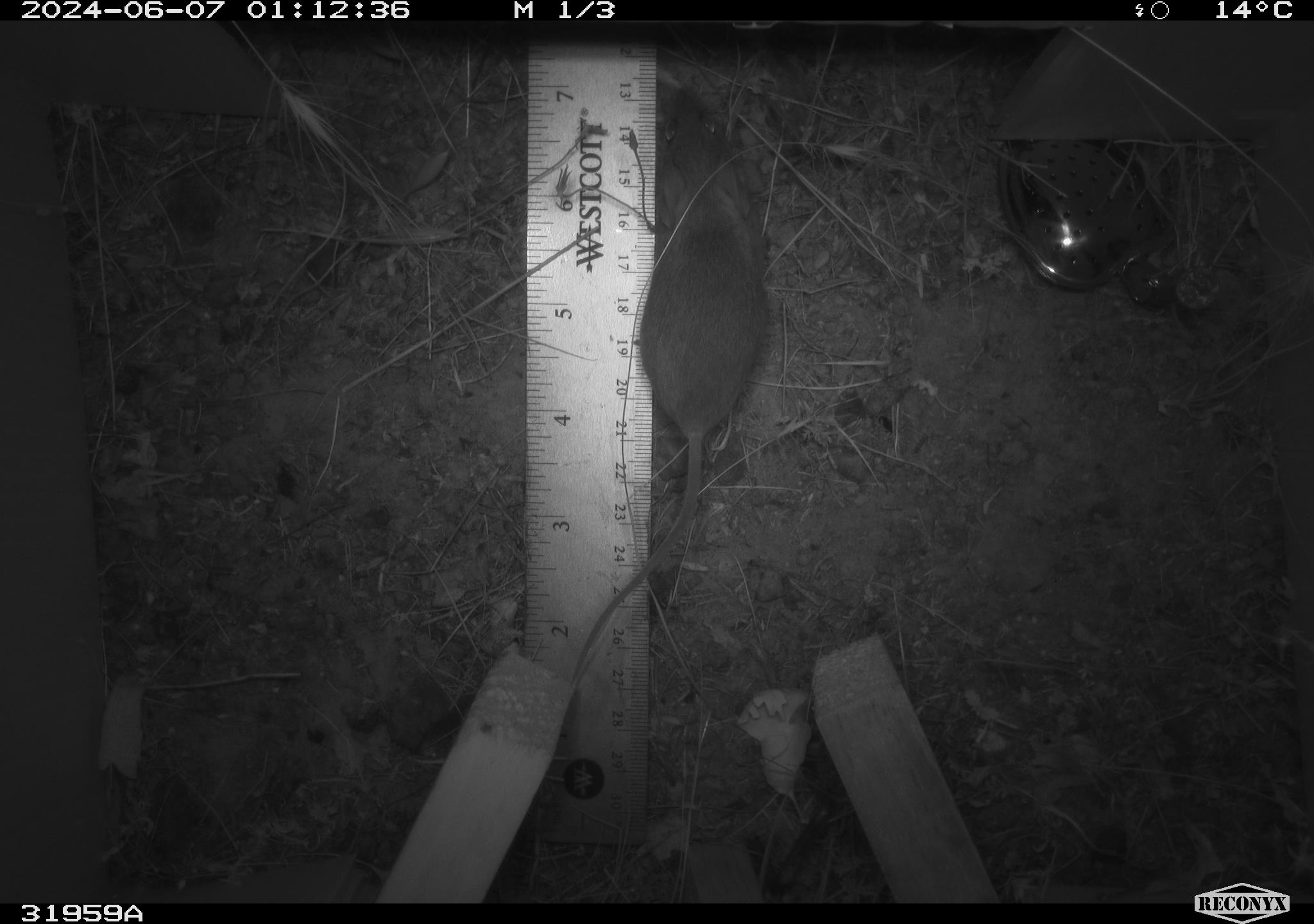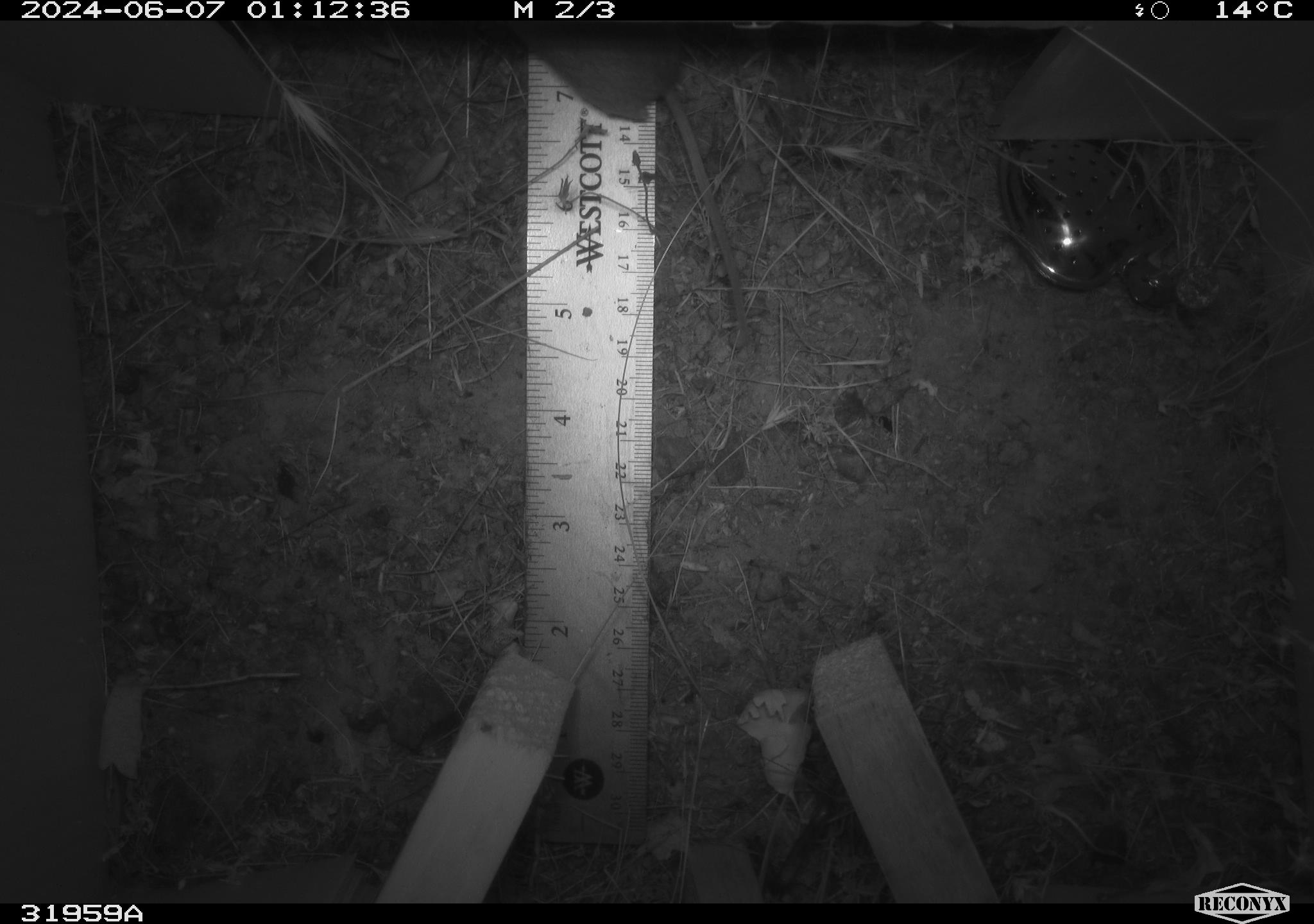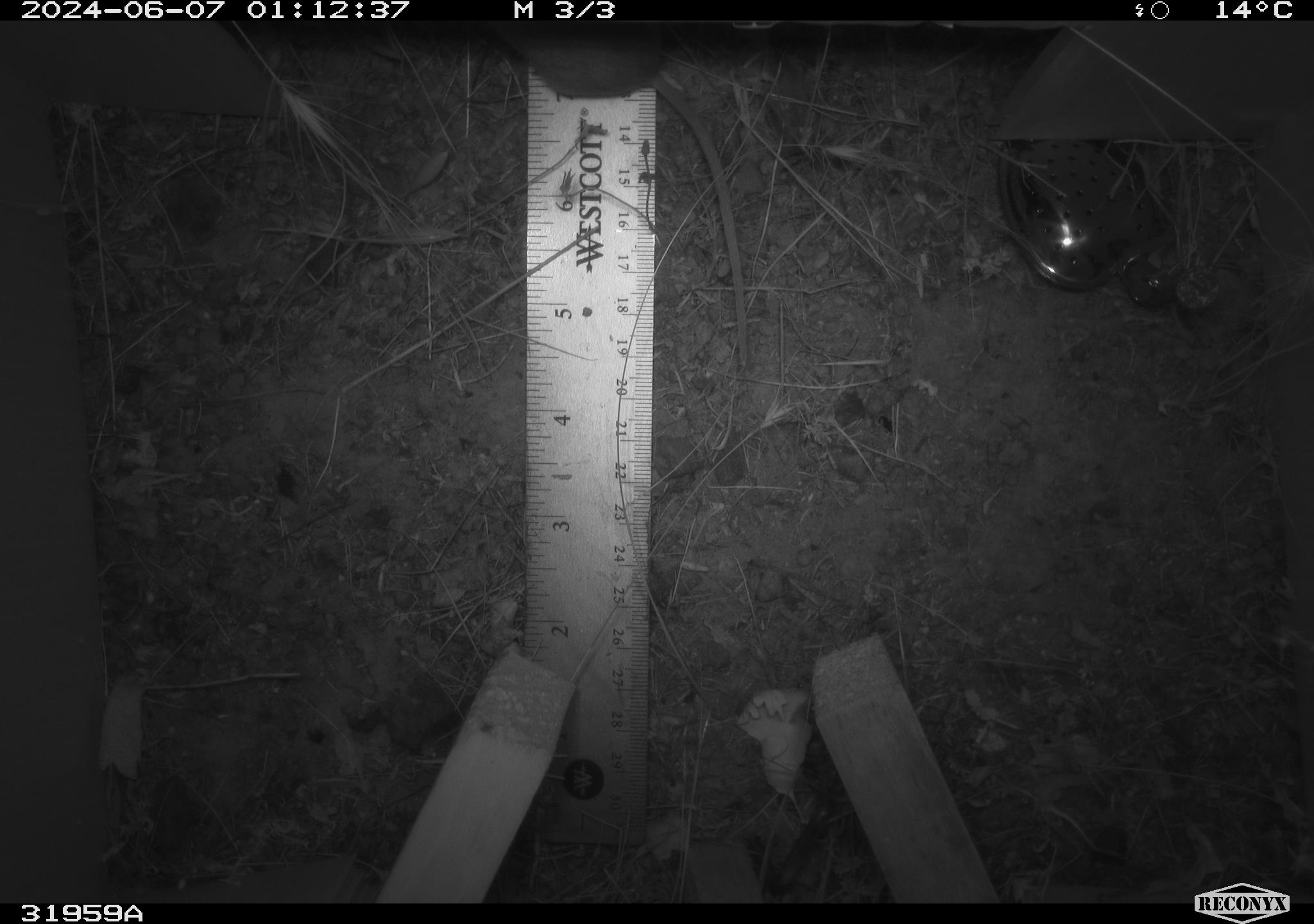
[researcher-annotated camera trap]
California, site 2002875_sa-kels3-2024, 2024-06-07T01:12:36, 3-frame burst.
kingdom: Animalia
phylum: Chordata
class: Mammalia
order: Rodentia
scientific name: Rodentia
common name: rodent